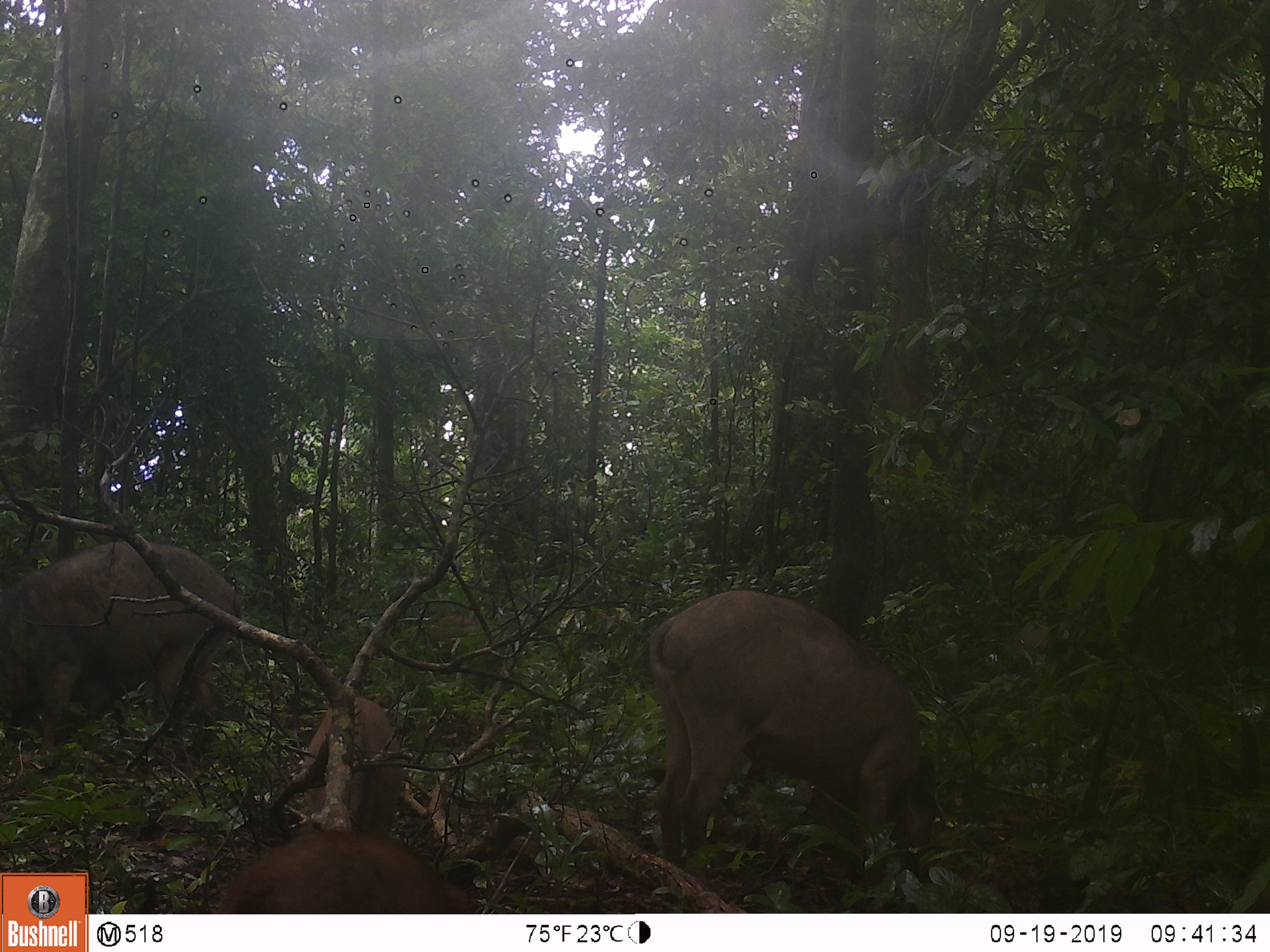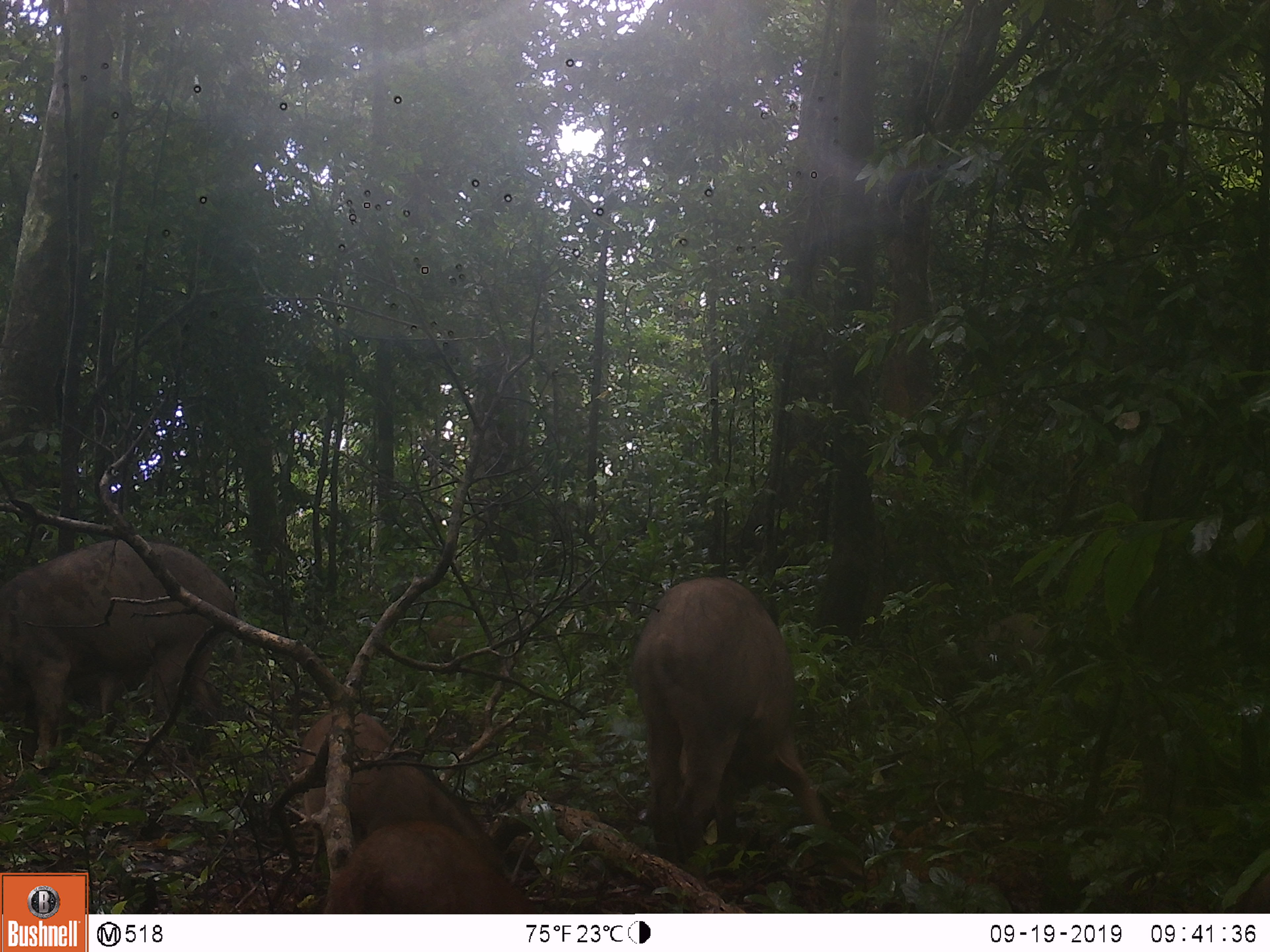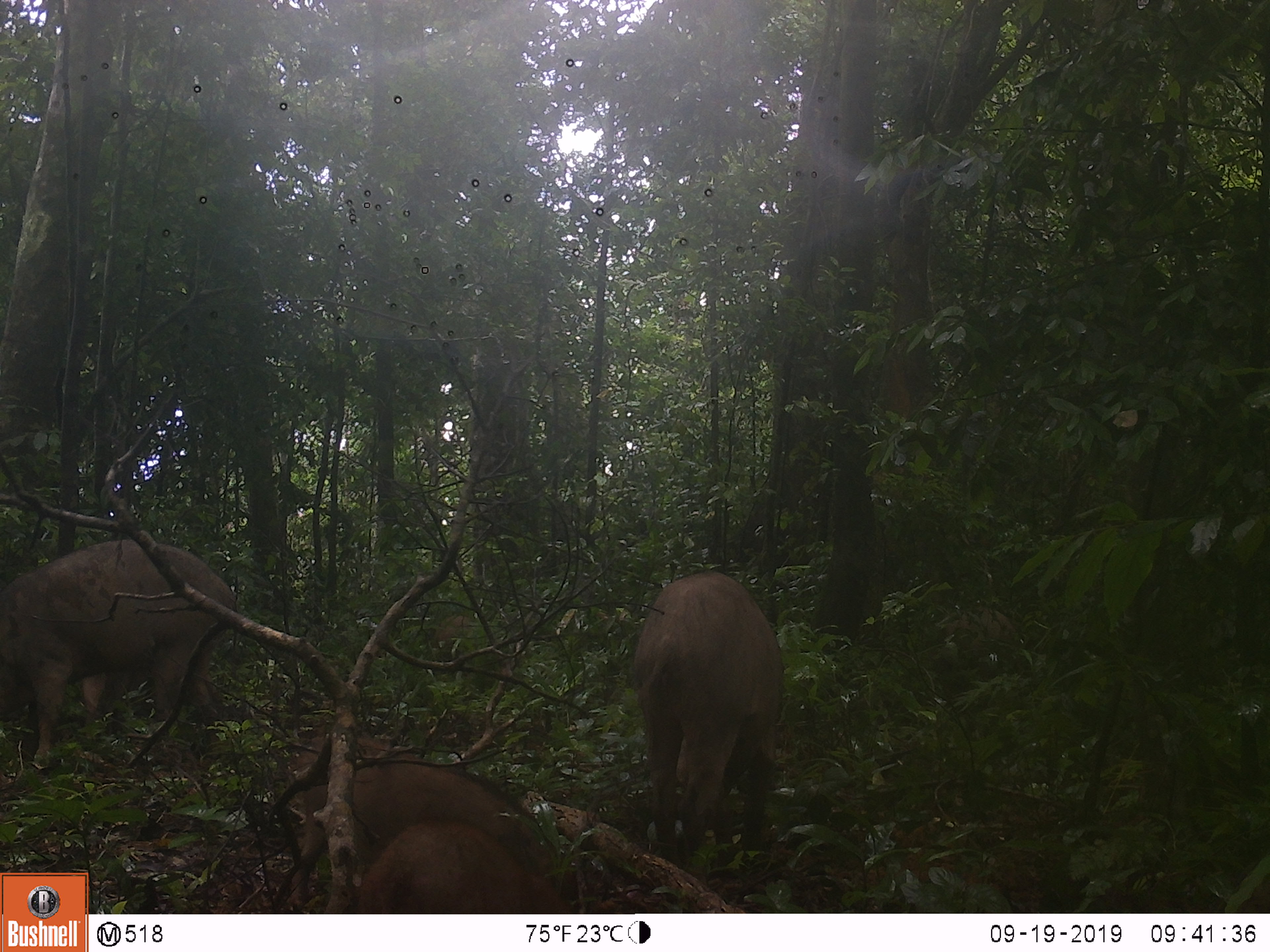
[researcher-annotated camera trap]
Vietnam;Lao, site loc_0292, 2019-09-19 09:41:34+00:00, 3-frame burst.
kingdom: Animalia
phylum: Chordata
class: Mammalia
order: Artiodactyla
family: Suidae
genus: Sus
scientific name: Sus scrofa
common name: eurasian wild pig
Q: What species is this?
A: Eurasian wild pig (Sus scrofa).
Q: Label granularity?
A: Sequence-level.